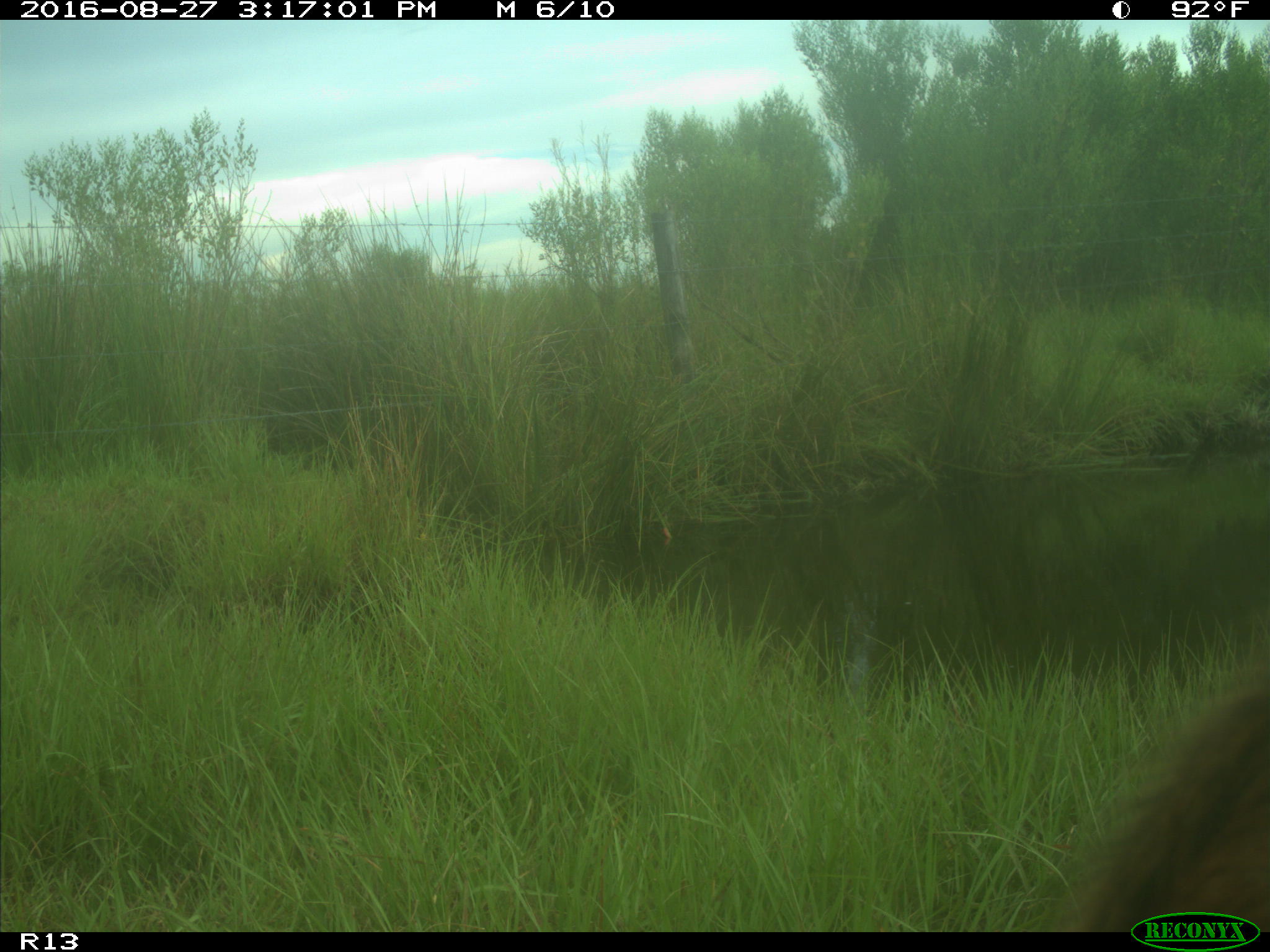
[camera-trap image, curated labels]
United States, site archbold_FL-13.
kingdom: Animalia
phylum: Chordata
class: Mammalia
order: Artiodactyla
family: Bovidae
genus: Bos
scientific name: Bos taurus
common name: domestic cow